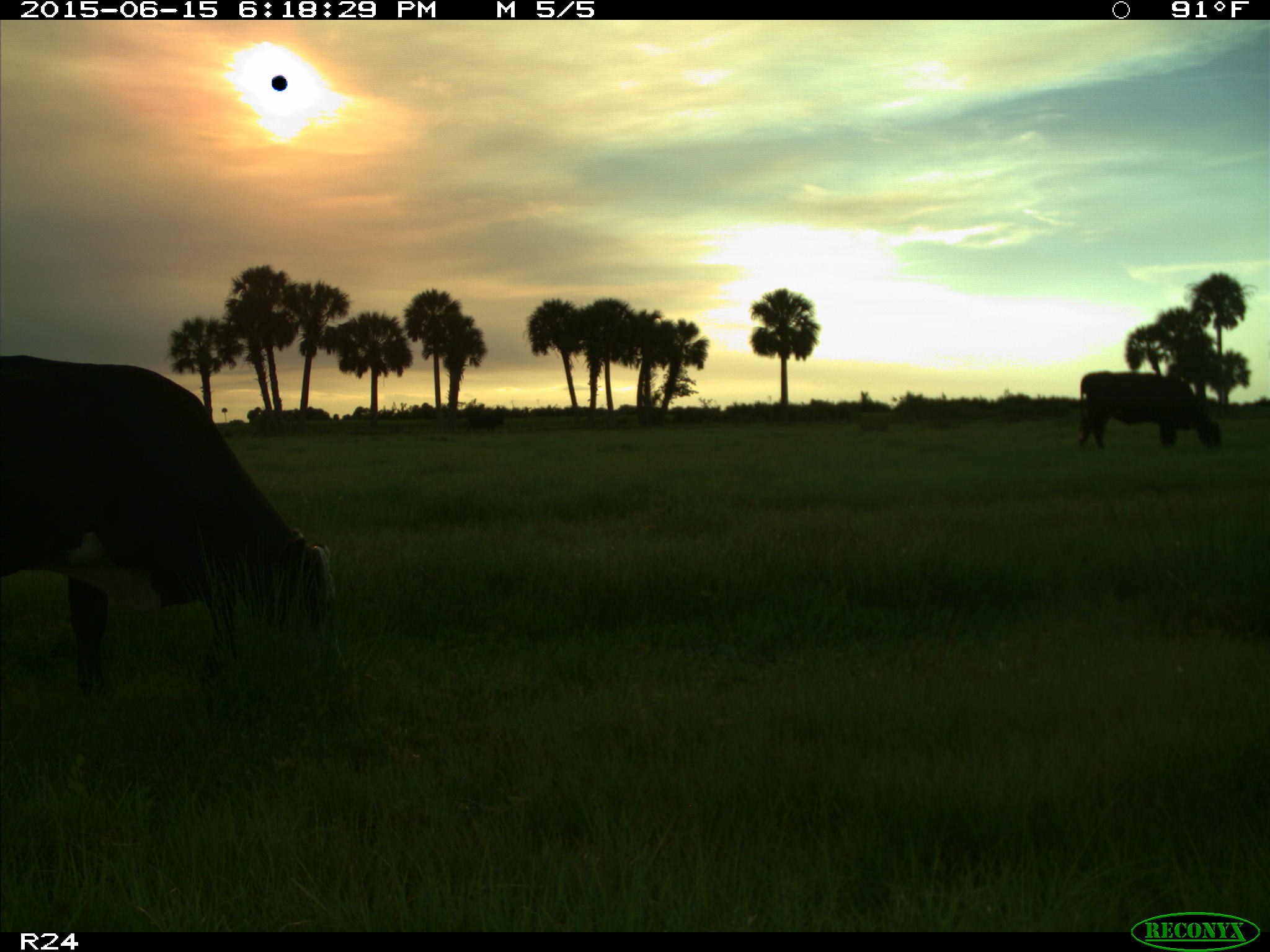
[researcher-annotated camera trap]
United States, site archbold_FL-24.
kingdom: Animalia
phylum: Chordata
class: Mammalia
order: Artiodactyla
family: Bovidae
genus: Bos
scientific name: Bos taurus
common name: domestic cow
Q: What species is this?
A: Bos taurus (domestic cow).